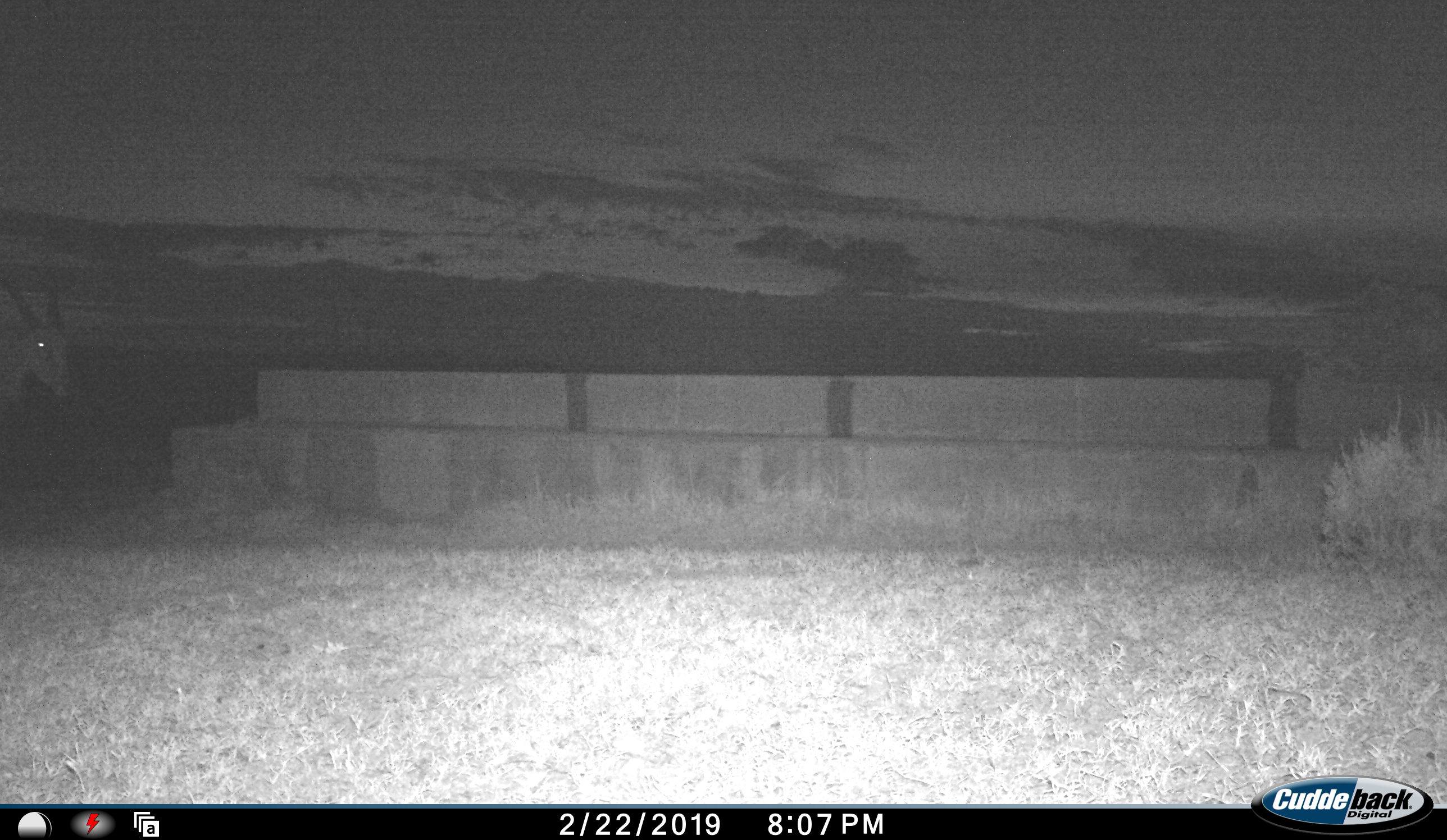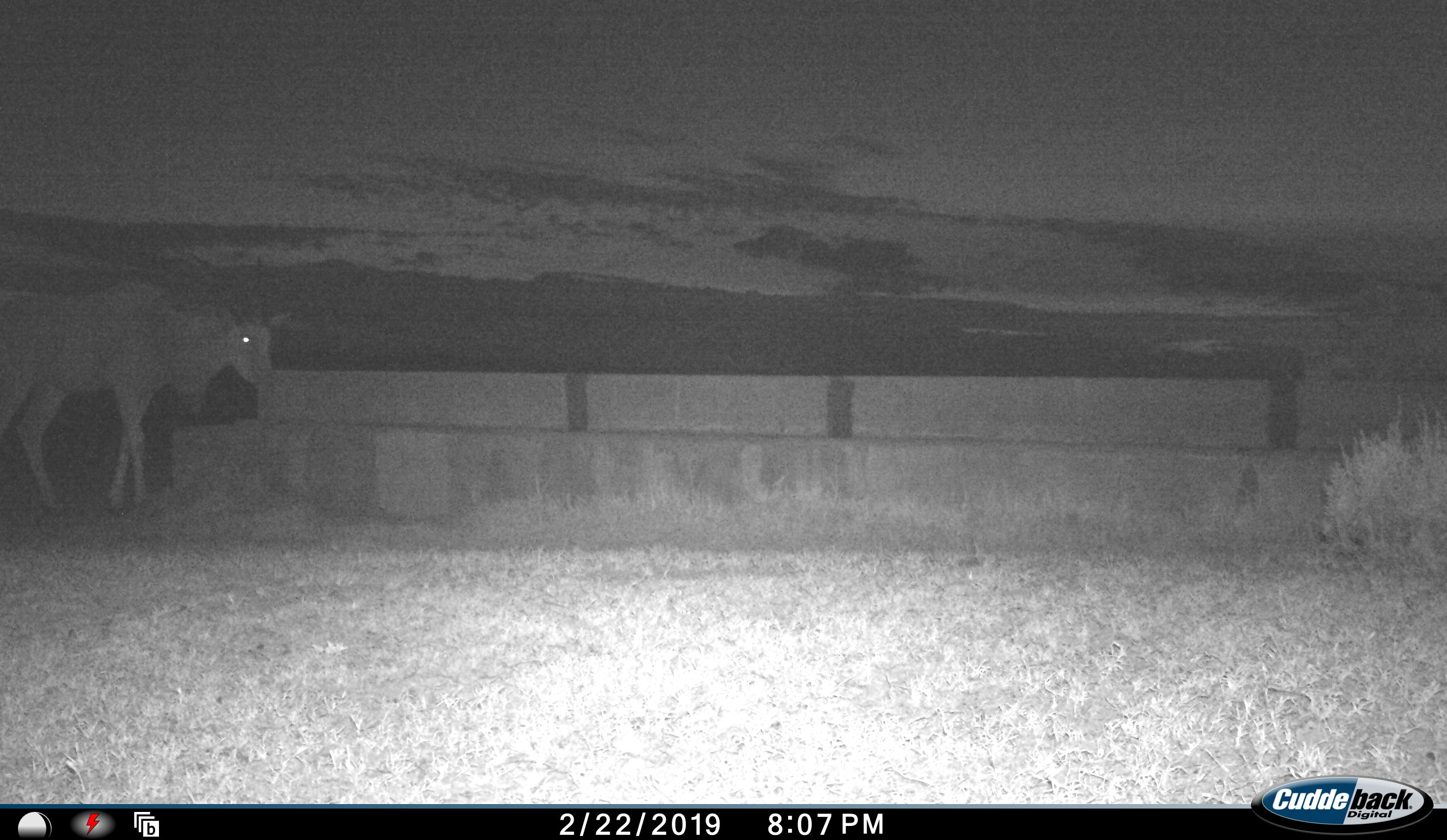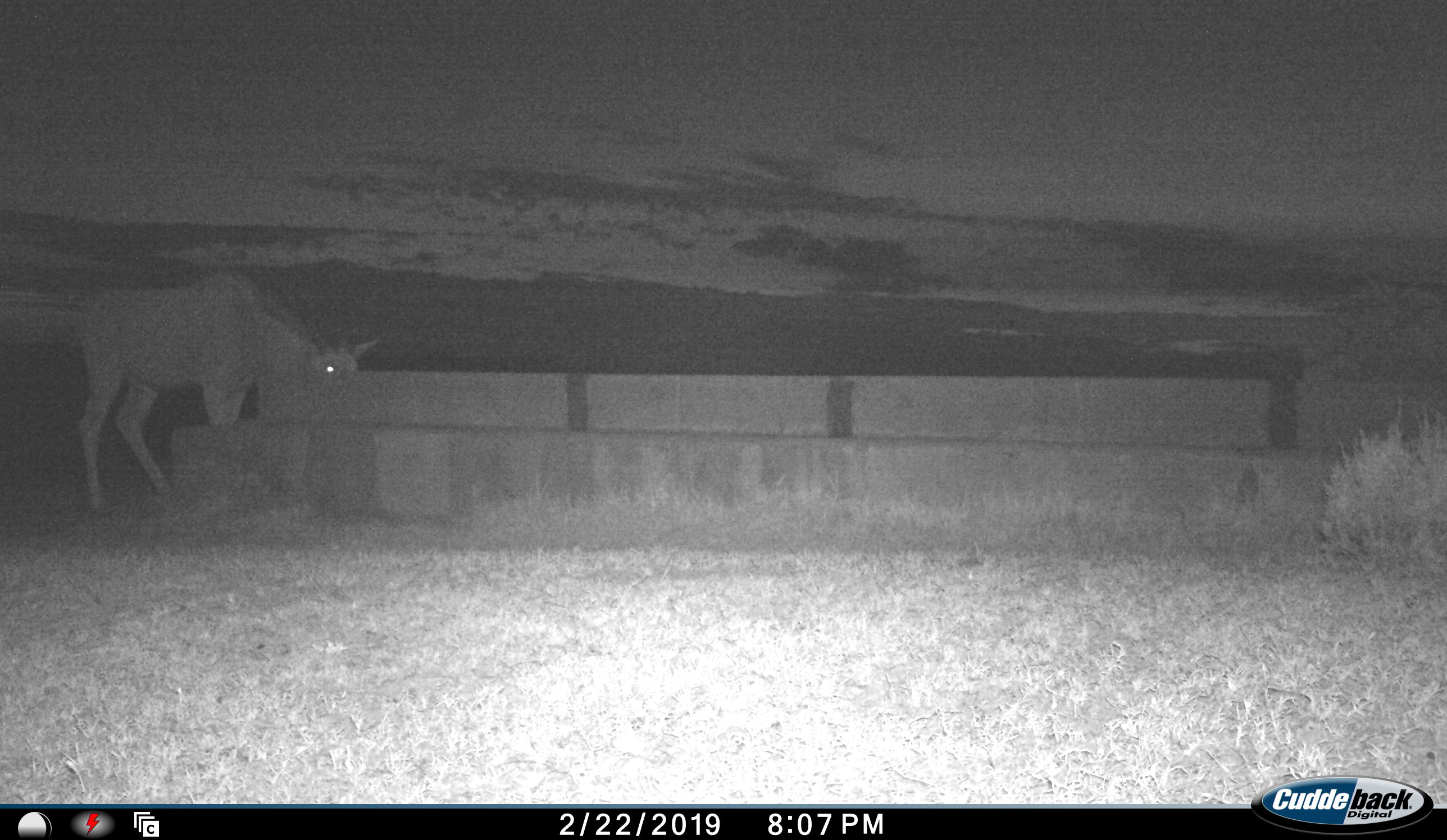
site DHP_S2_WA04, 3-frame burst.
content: unidentified animal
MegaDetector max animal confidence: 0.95